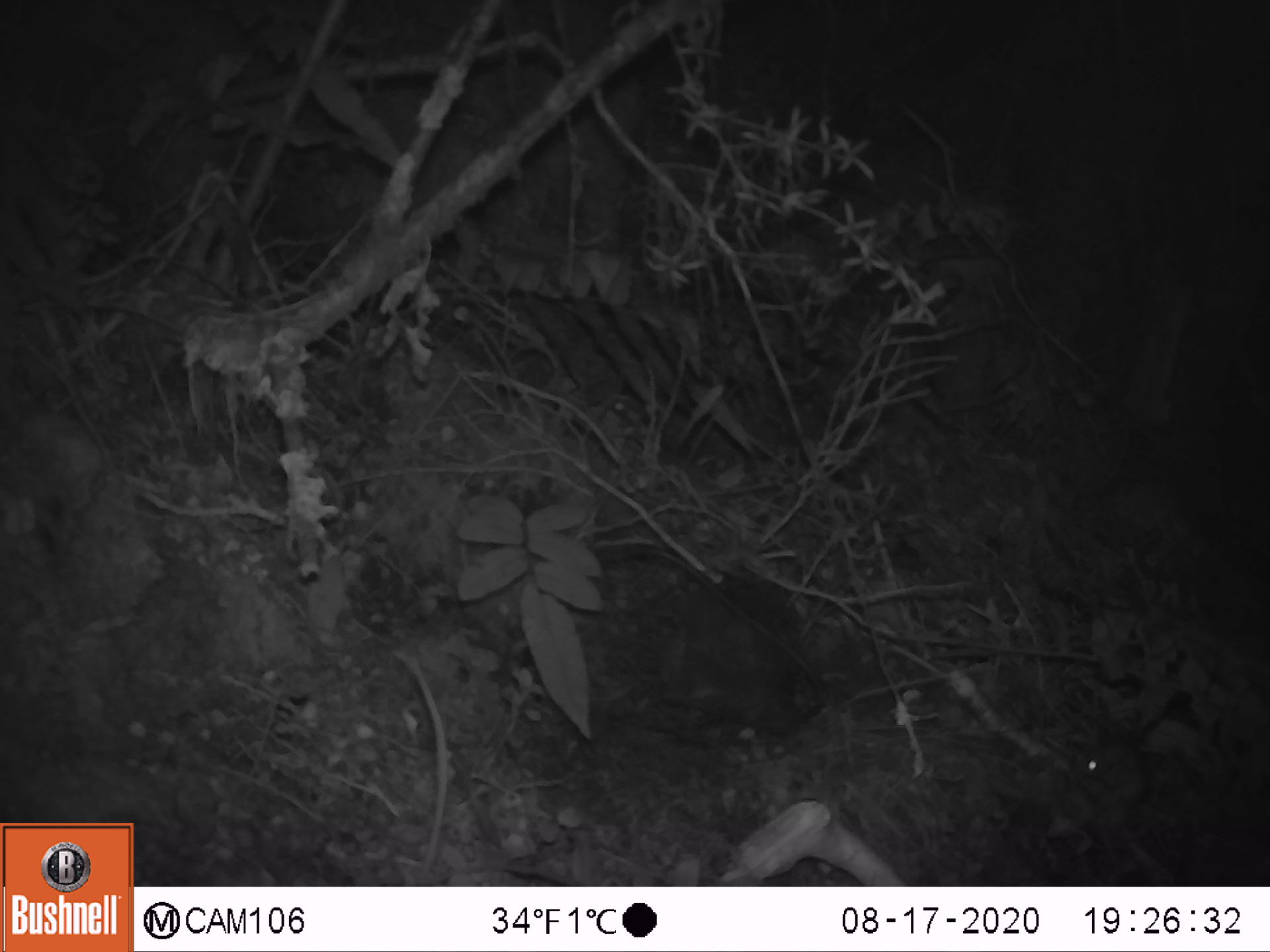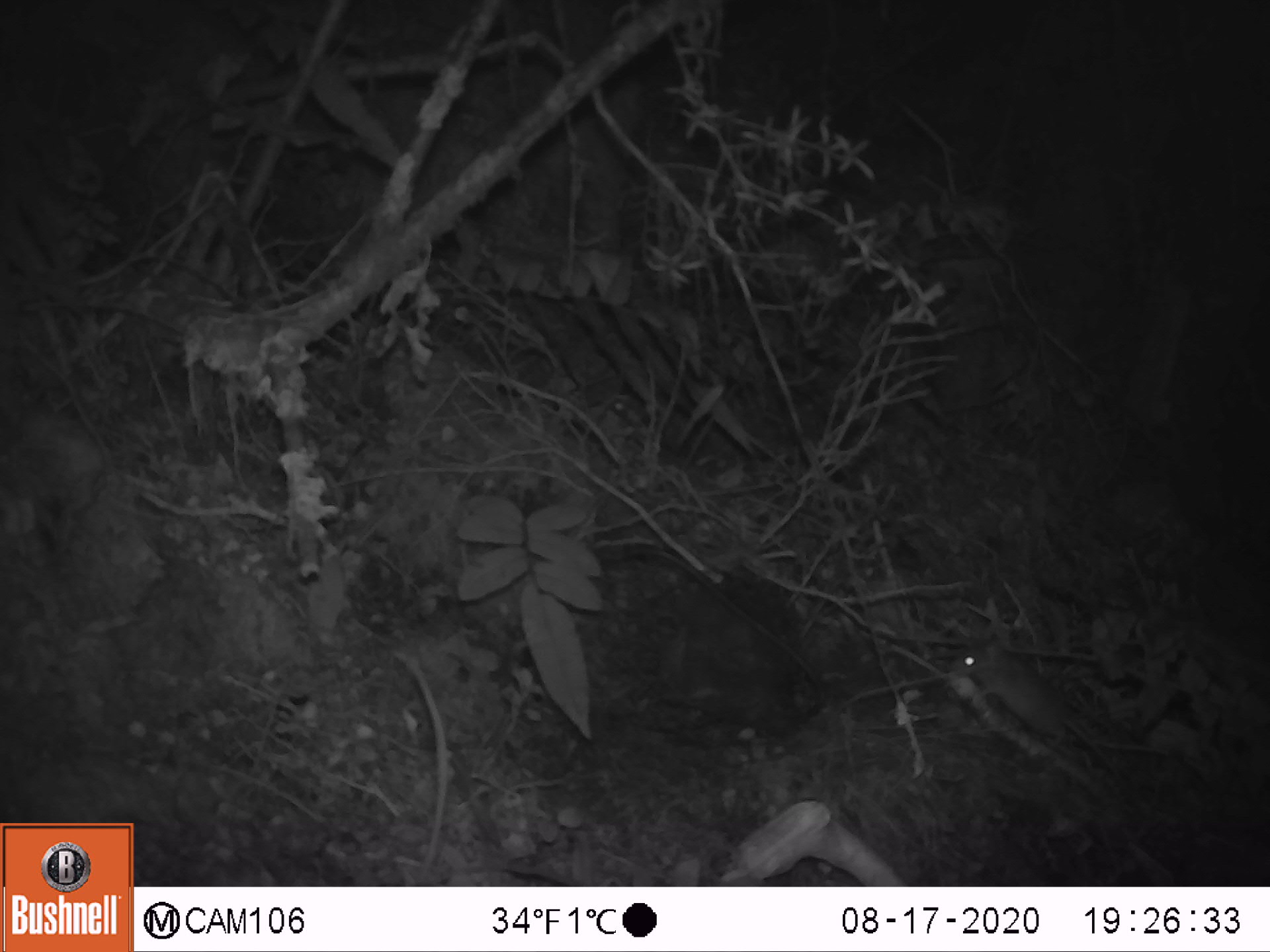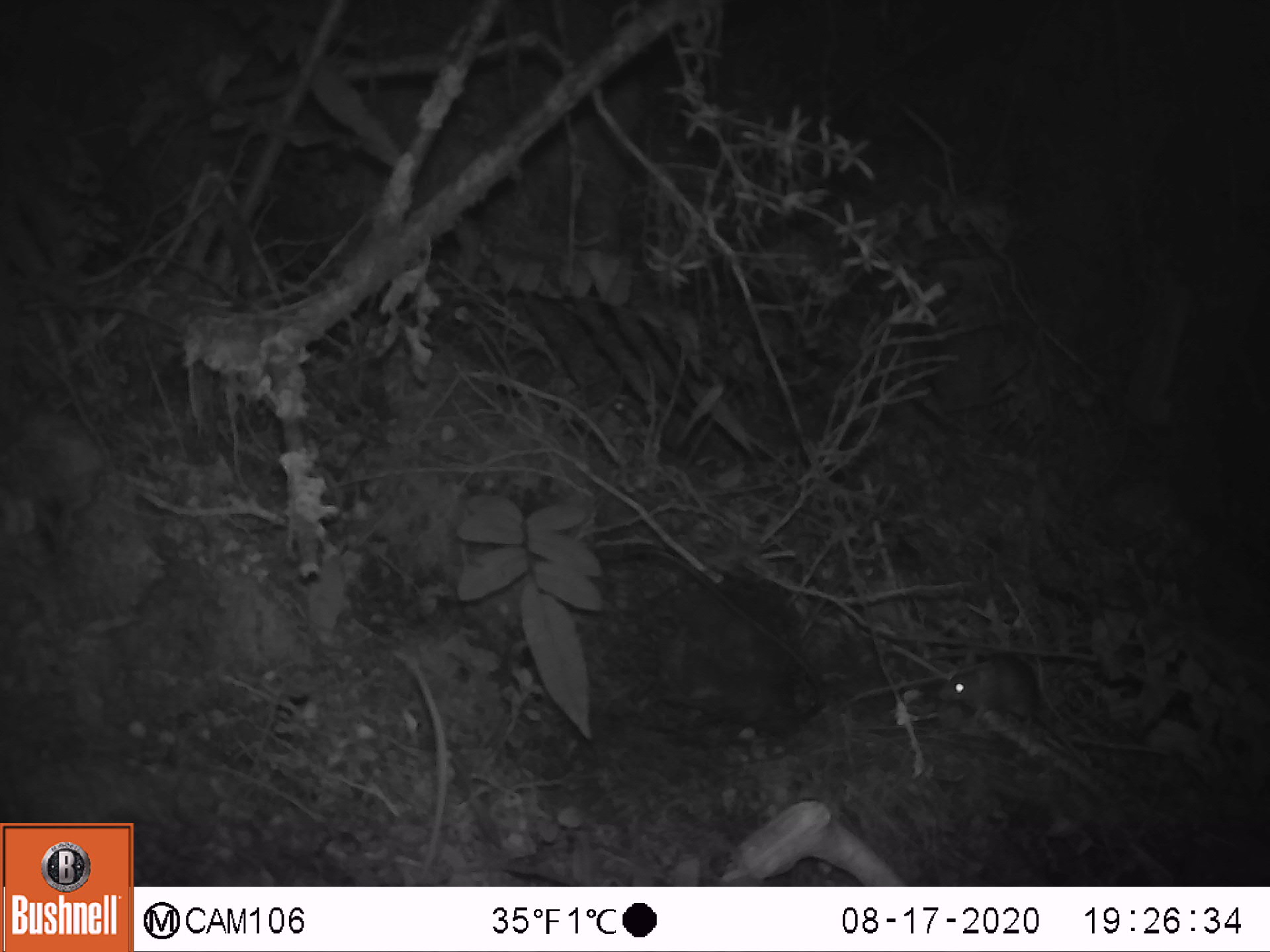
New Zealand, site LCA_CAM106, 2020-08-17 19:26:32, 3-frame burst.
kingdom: Animalia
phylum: Chordata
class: Mammalia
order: Rodentia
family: Muridae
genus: Mus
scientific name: Mus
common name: mouse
Mouse (Mus).